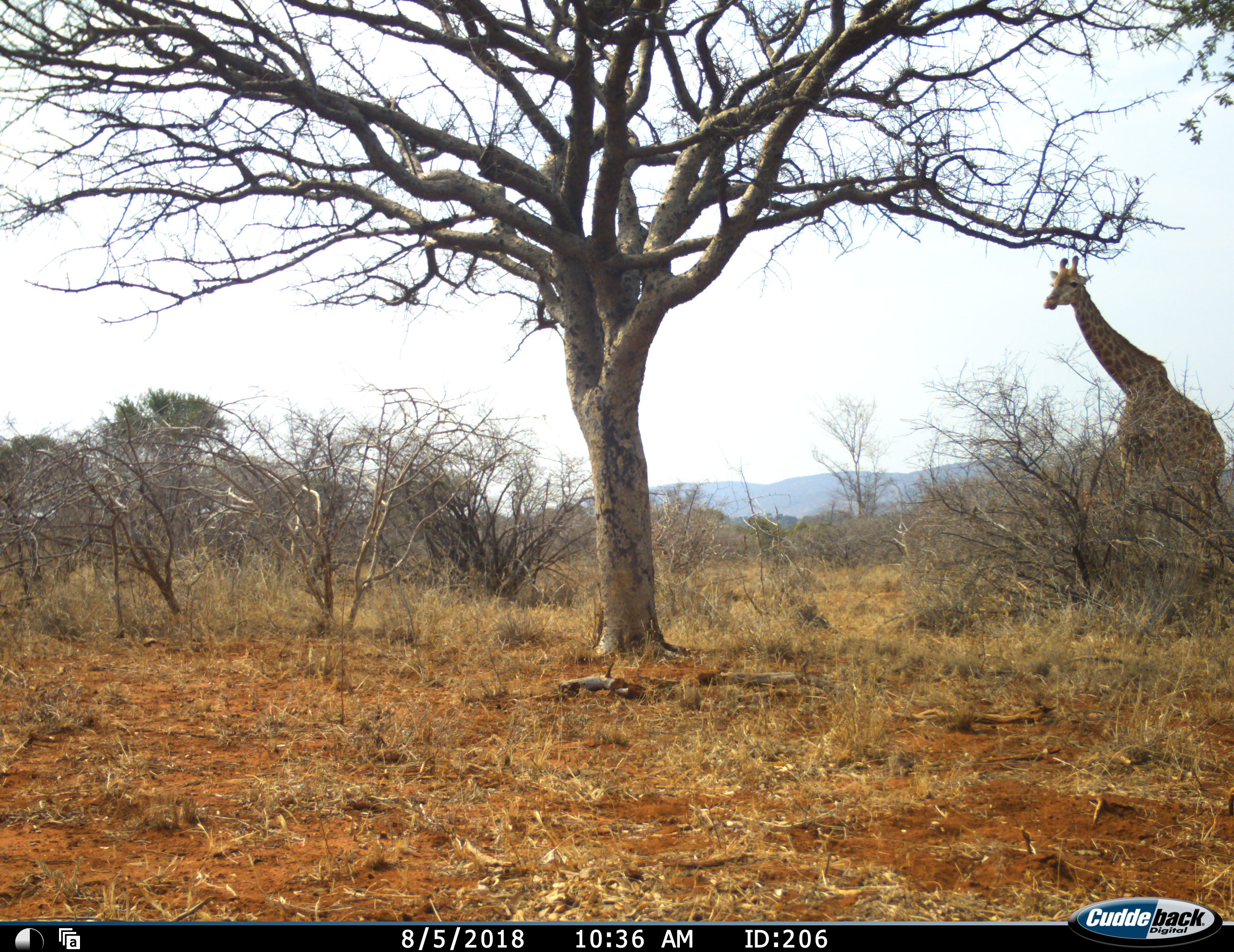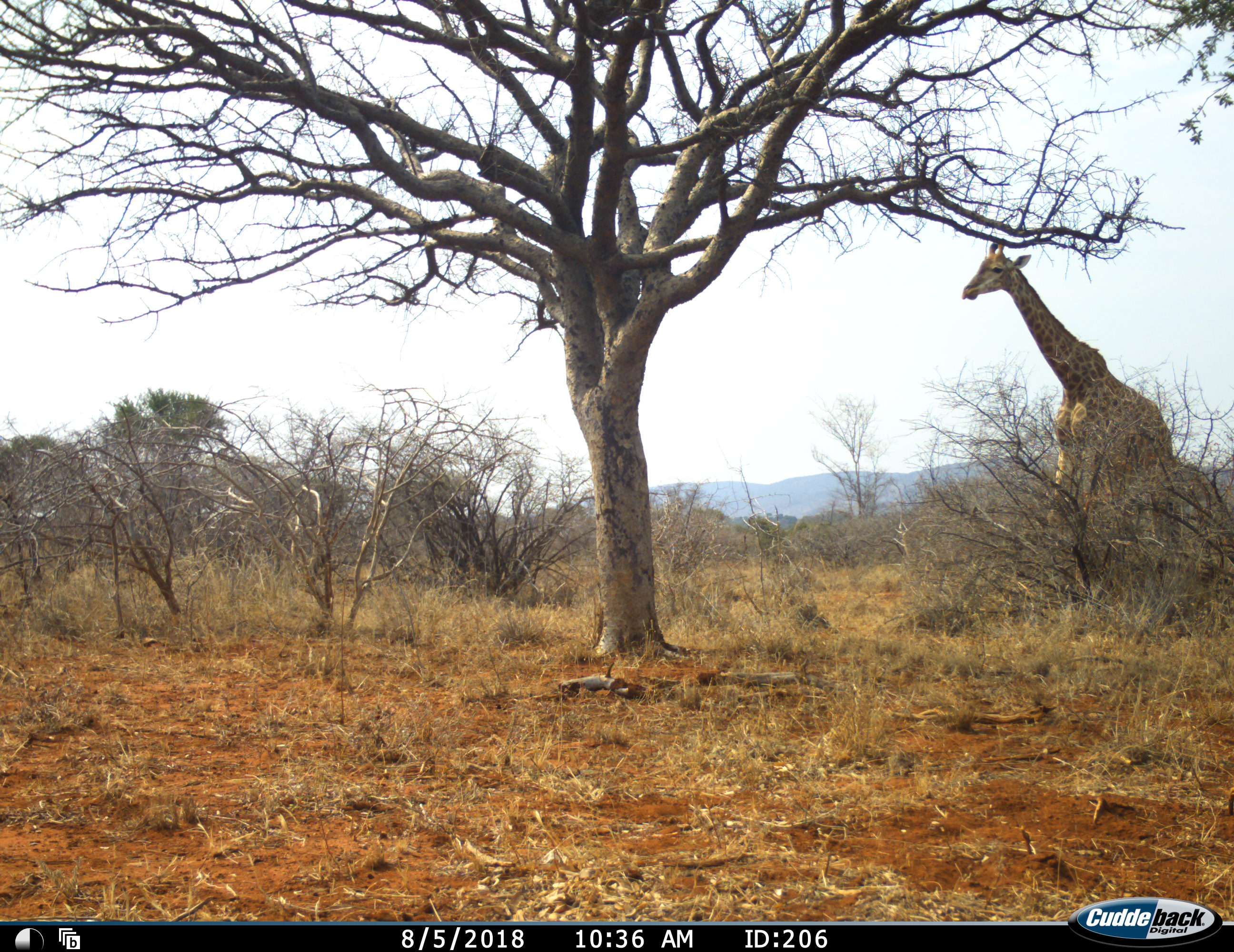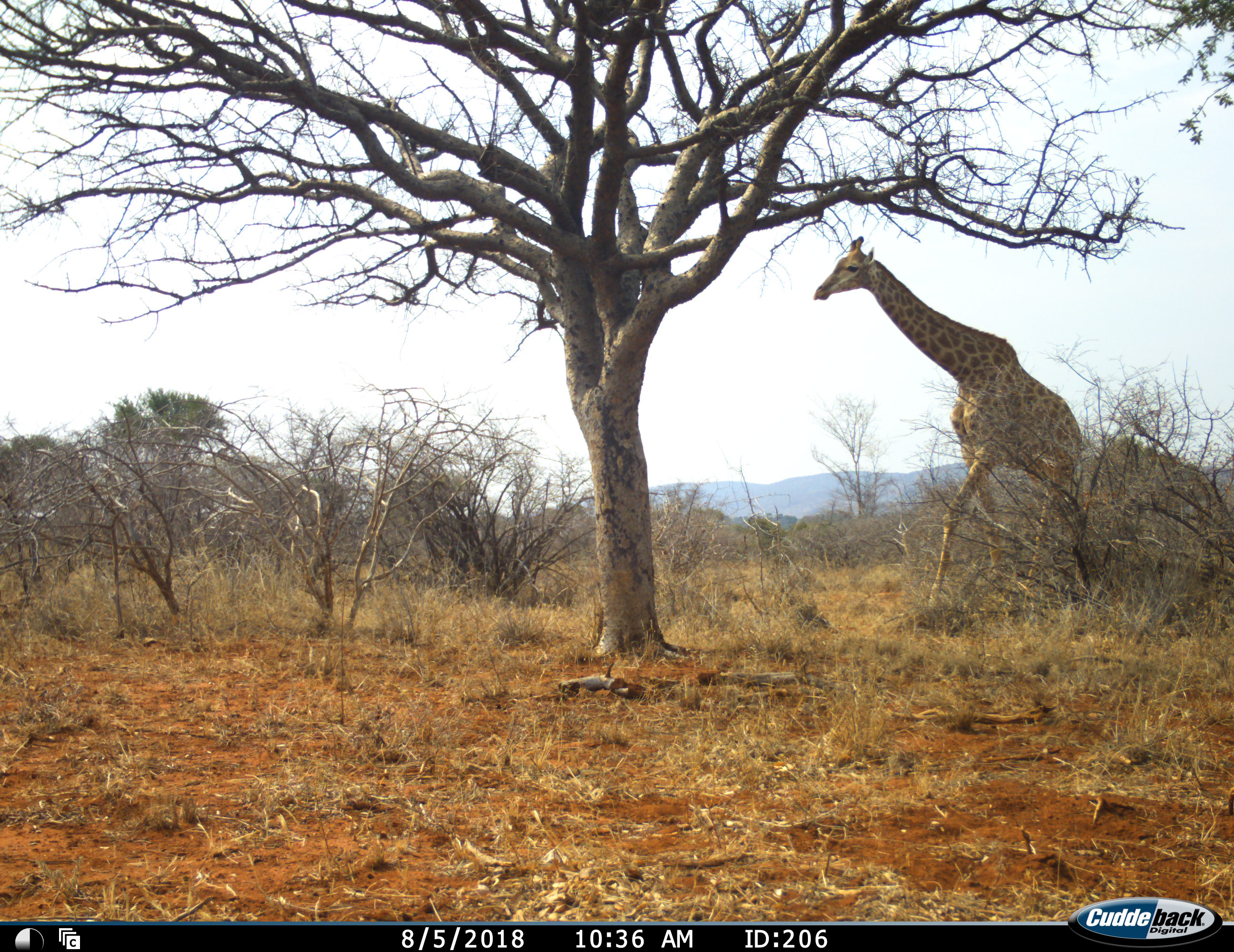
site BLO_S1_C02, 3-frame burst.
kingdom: Animalia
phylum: Chordata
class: Mammalia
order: Artiodactyla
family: Giraffidae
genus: Giraffa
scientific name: Giraffa camelopardalis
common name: giraffe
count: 1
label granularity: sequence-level